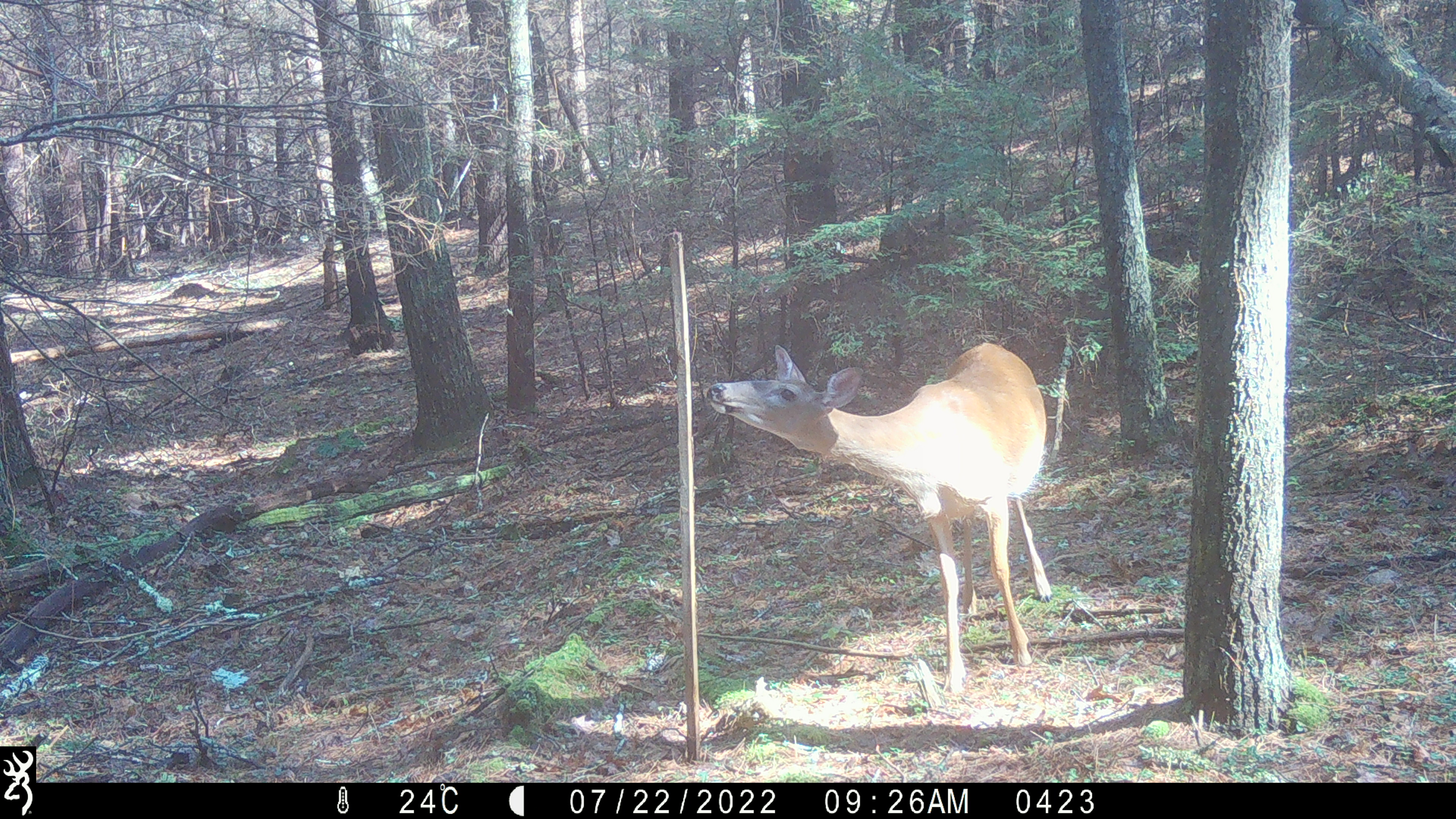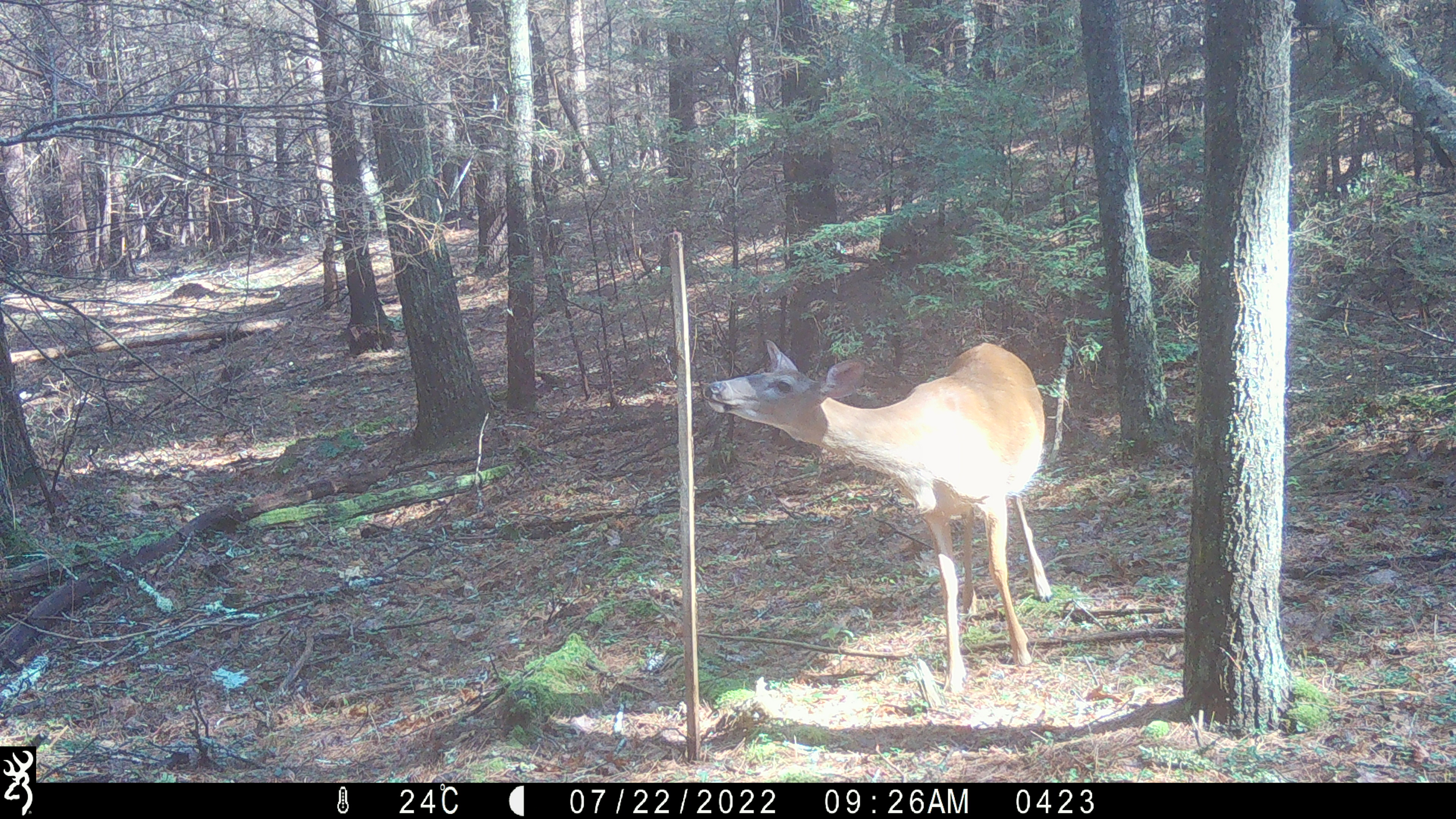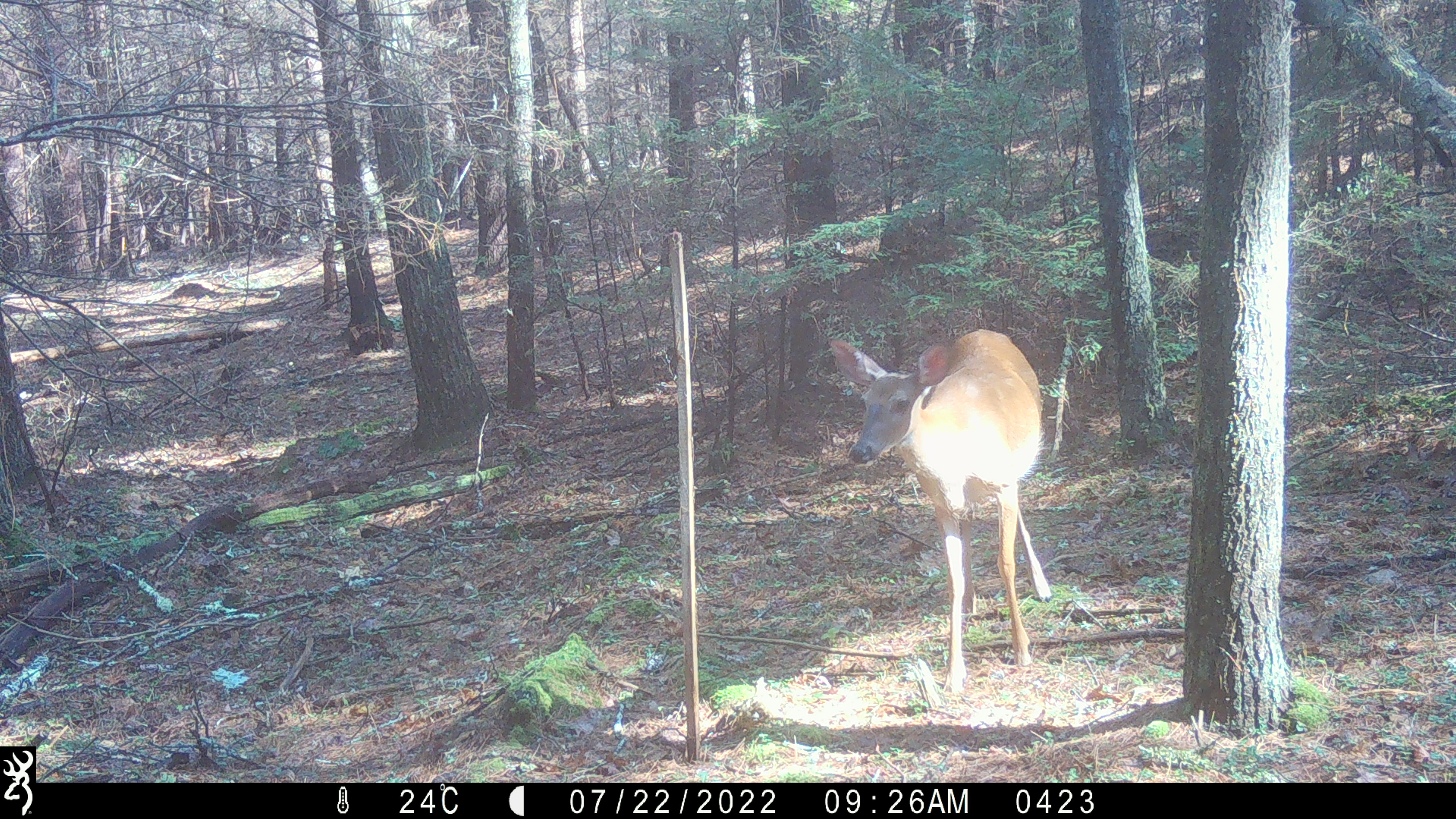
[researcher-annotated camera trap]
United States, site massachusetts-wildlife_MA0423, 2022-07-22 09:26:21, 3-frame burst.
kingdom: Animalia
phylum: Chordata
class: Mammalia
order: Artiodactyla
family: Cervidae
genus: Odocoileus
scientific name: Odocoileus virginianus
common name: white-tailed deer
White-tailed deer (Odocoileus virginianus).